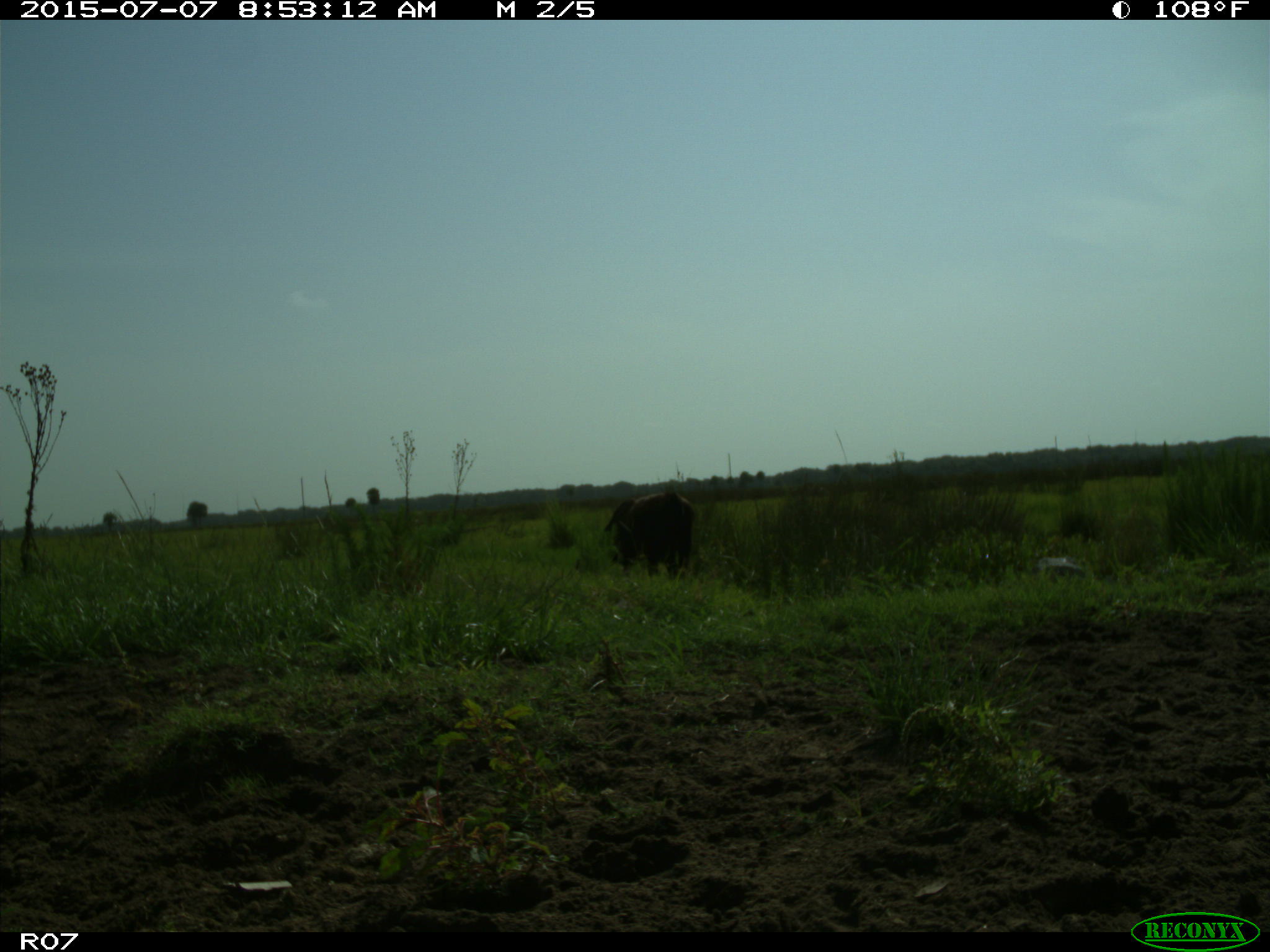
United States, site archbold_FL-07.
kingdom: Animalia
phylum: Chordata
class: Mammalia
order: Artiodactyla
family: Bovidae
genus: Bos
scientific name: Bos taurus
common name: domestic cow